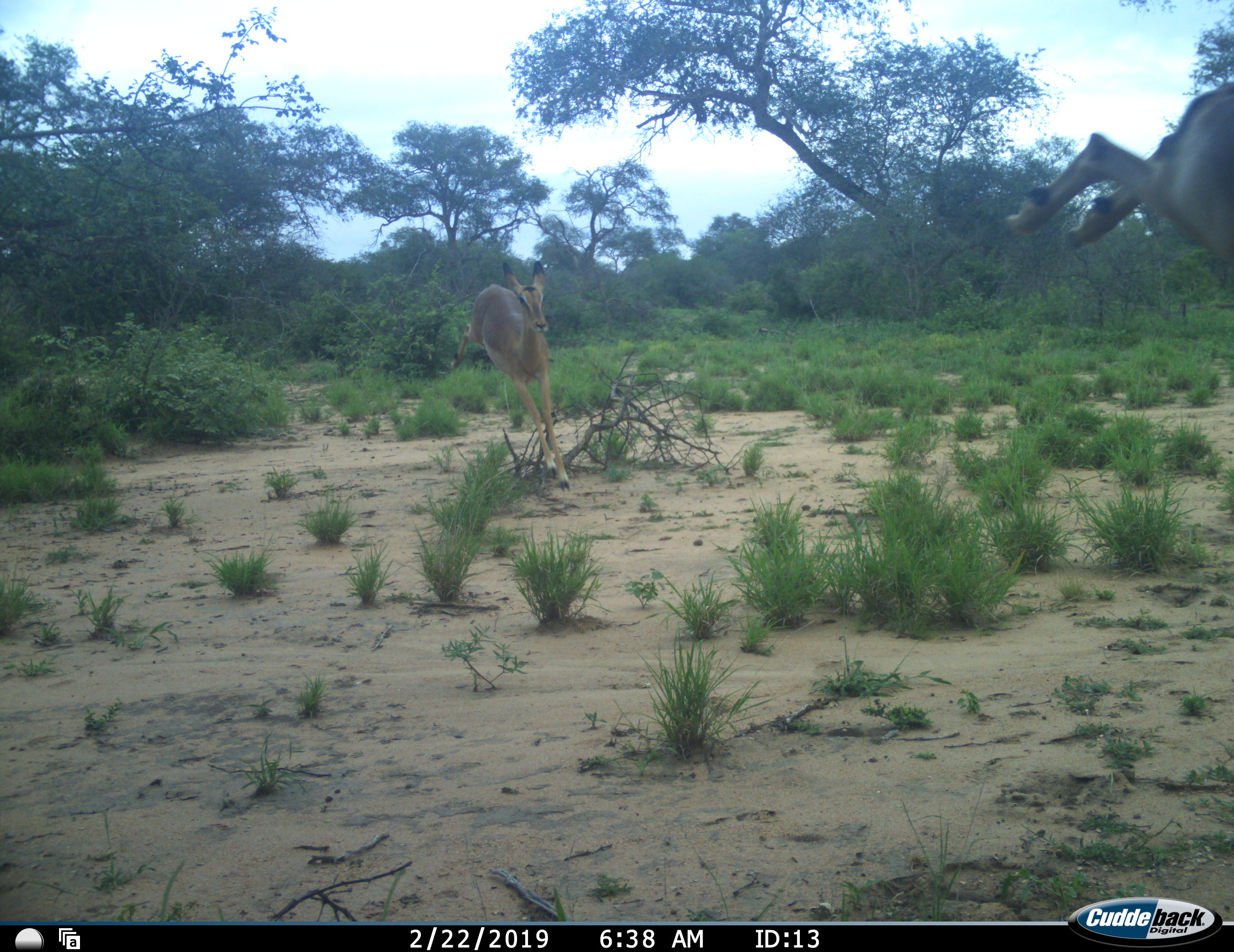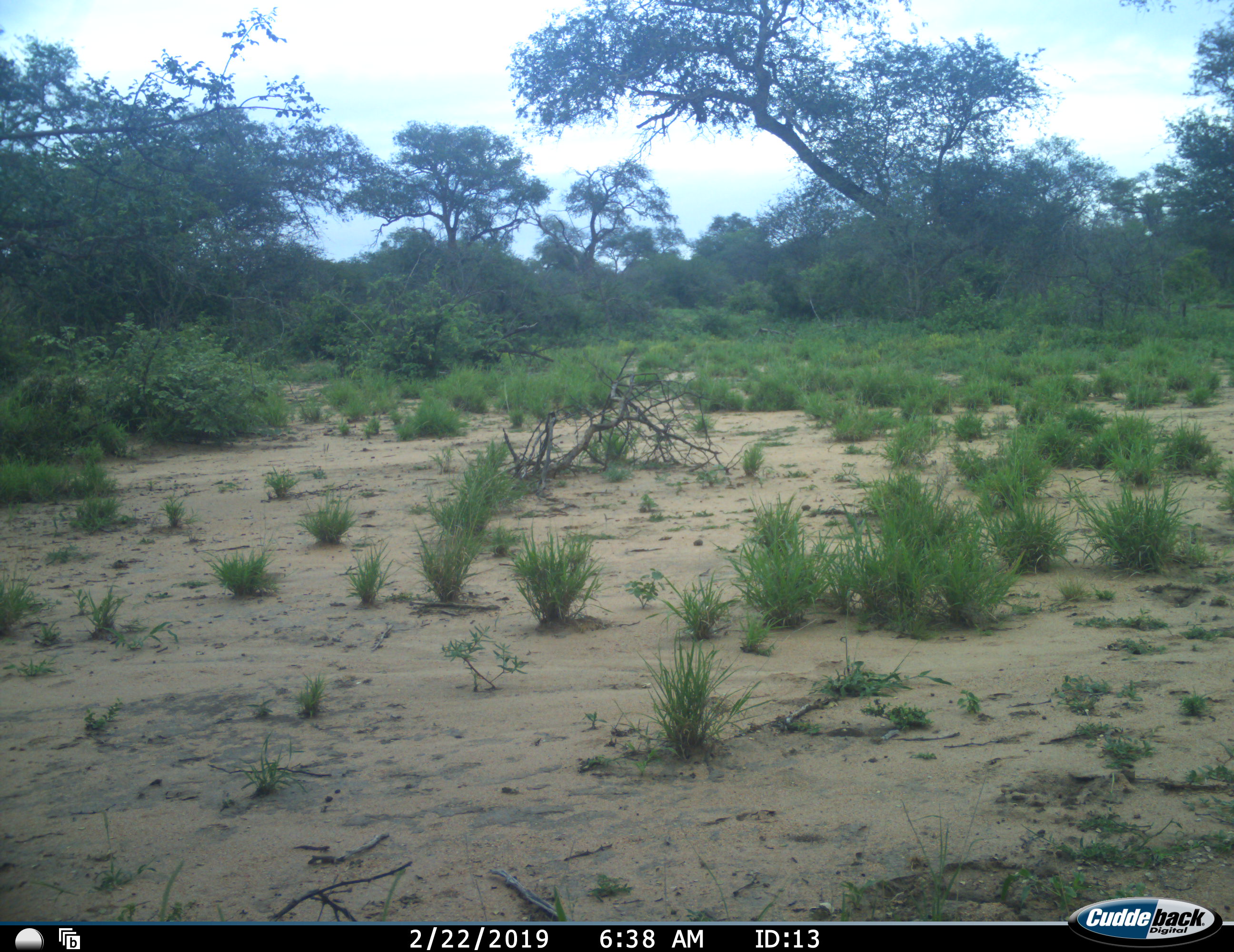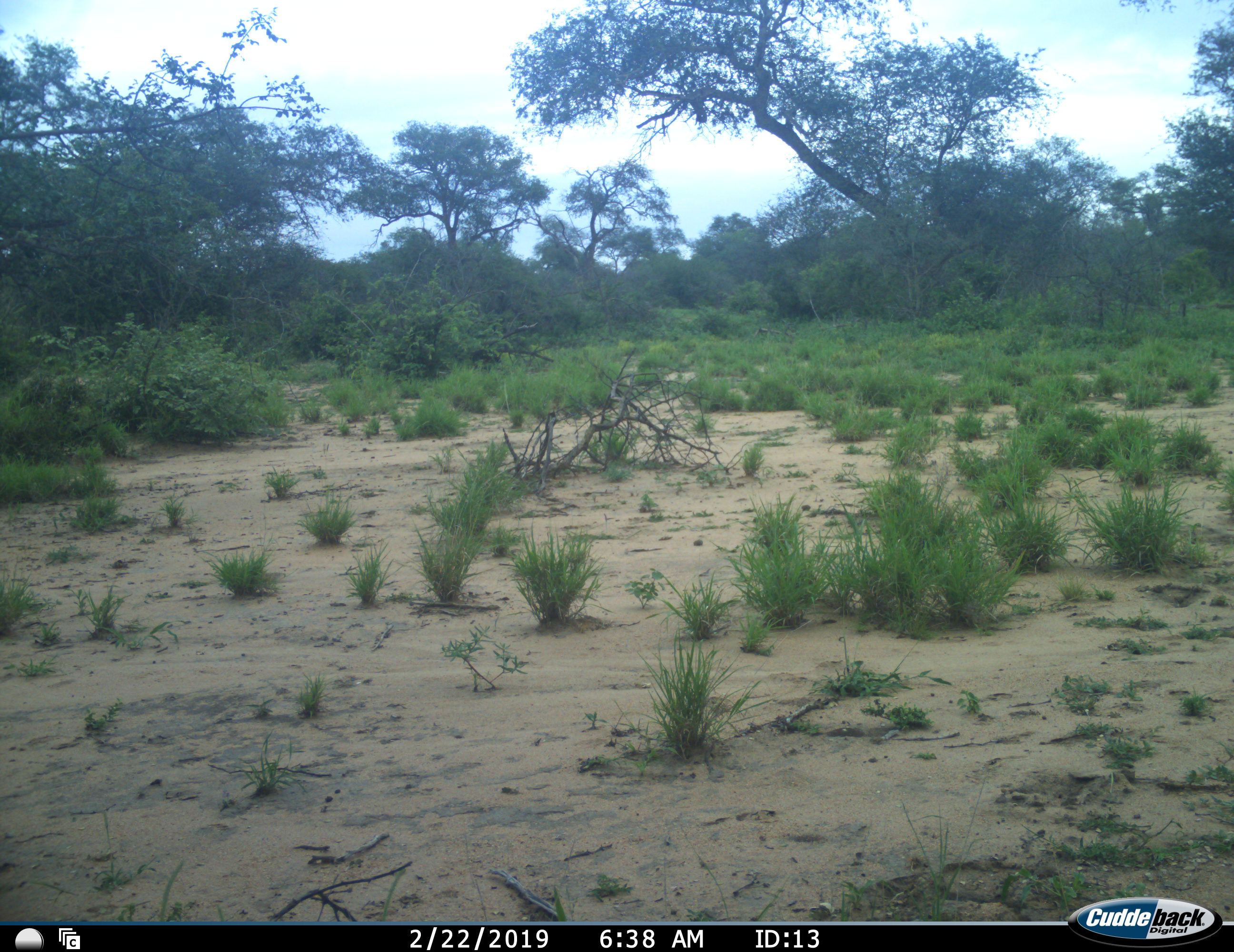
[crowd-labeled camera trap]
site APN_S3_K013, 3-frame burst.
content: unidentified animal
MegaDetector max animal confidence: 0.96